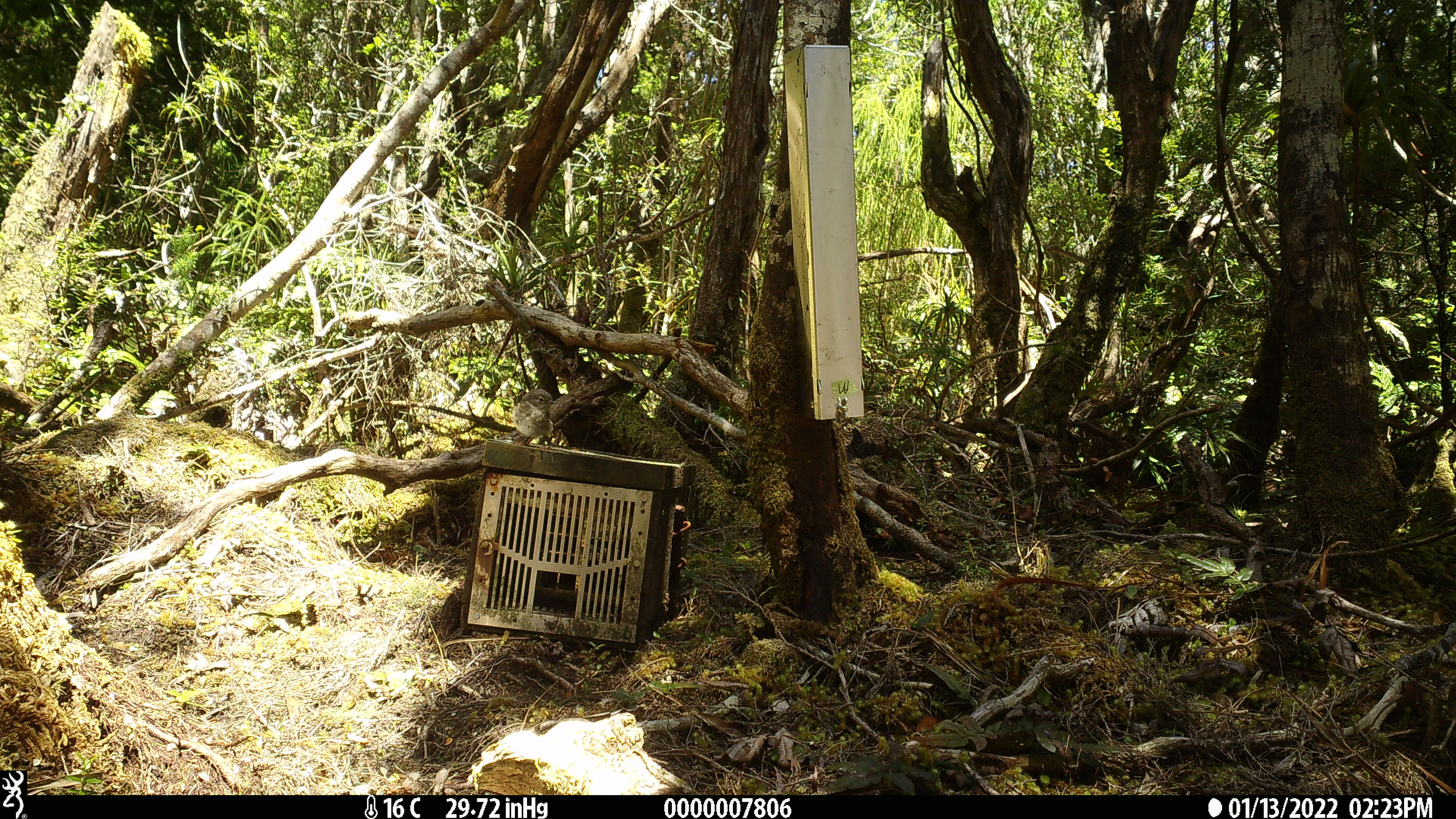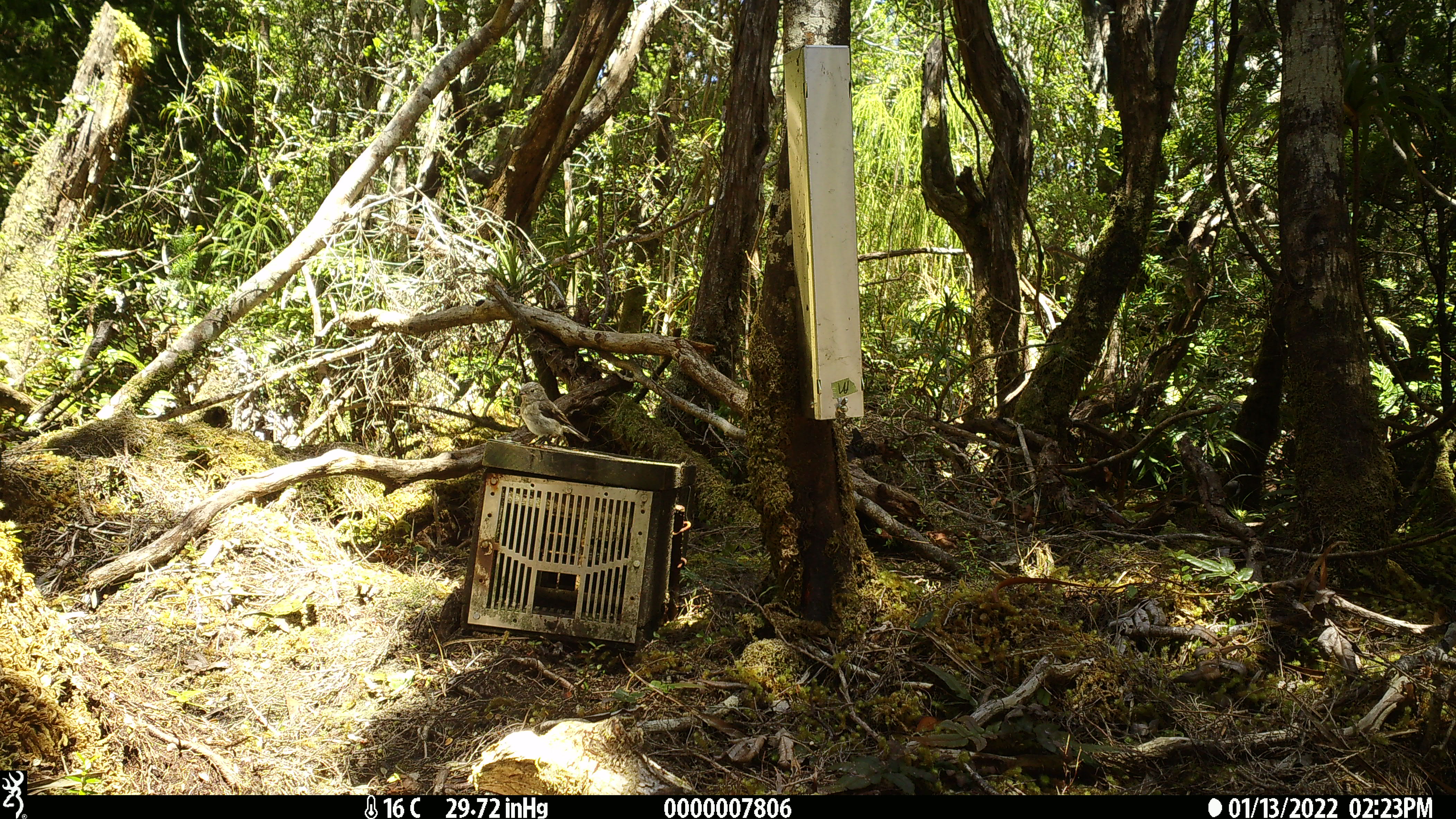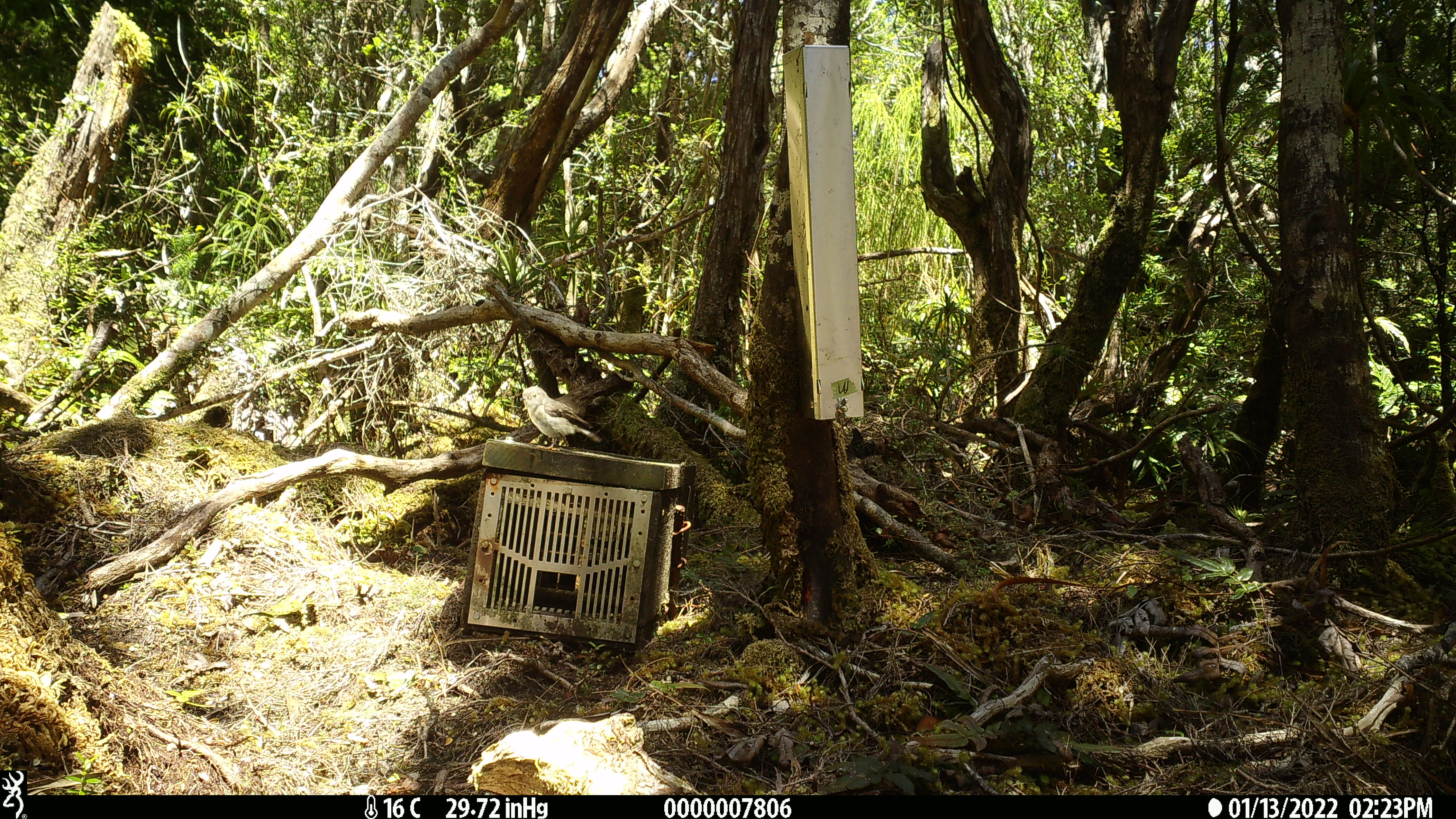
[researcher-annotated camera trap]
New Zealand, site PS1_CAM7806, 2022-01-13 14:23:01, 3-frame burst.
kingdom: Animalia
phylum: Chordata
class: Aves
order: Passeriformes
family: Petroicidae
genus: Petroica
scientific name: Petroica macrocephala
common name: tomtit